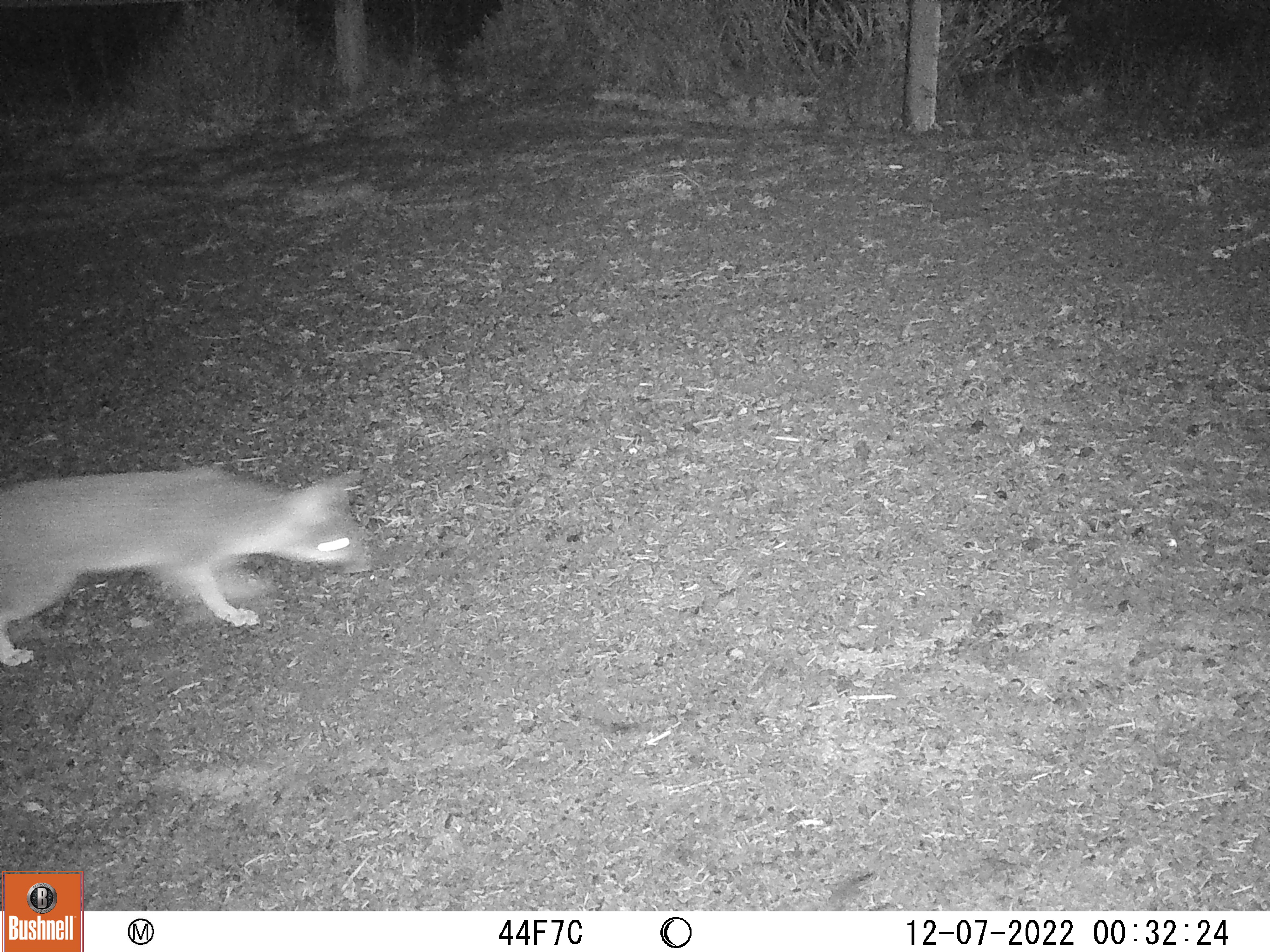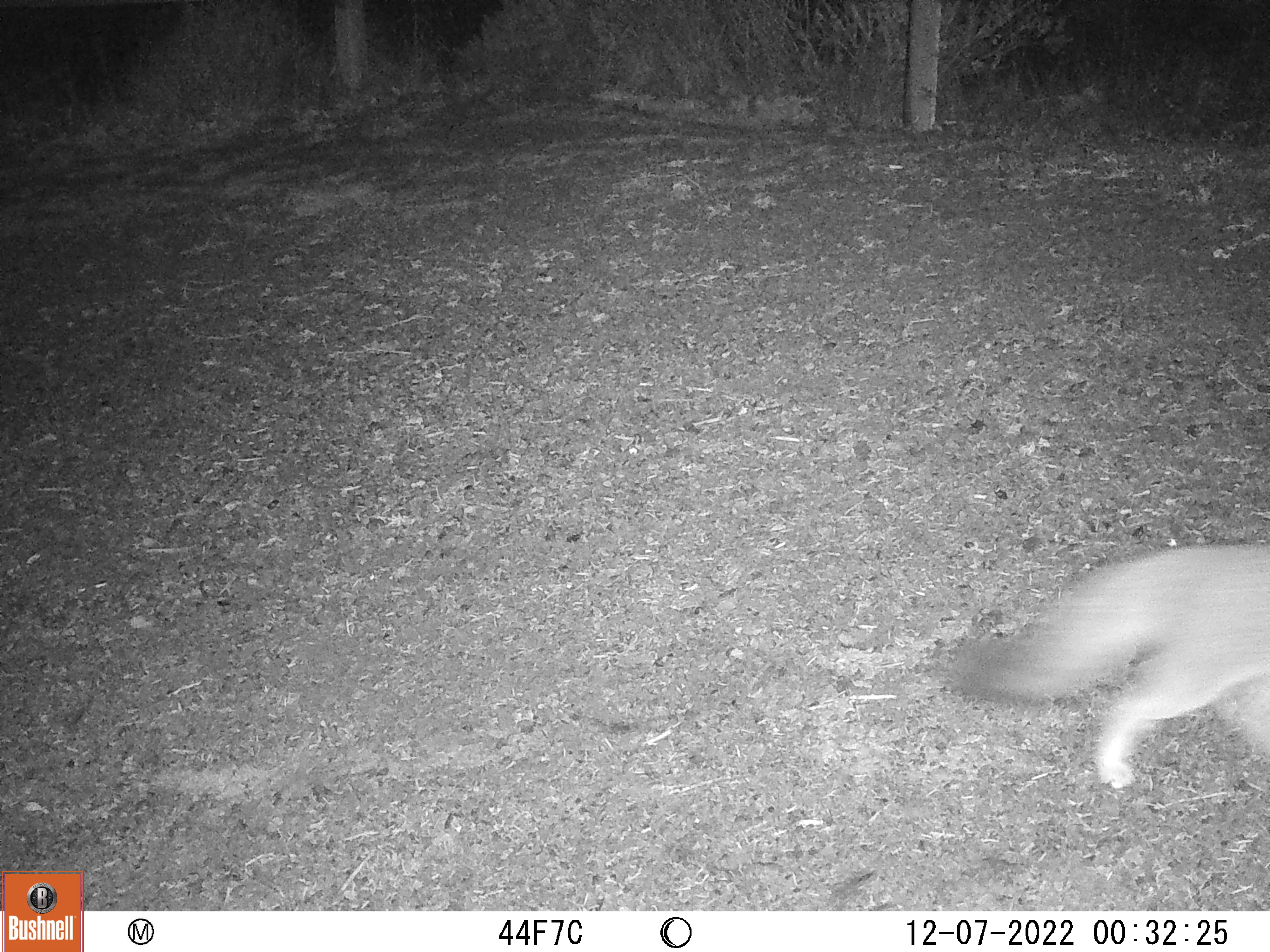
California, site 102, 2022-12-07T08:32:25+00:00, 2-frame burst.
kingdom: Animalia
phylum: Chordata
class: Mammalia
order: Carnivora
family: Canidae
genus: Urocyon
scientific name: Urocyon cinereoargenteus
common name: gray fox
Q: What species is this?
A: Gray fox (Urocyon cinereoargenteus).